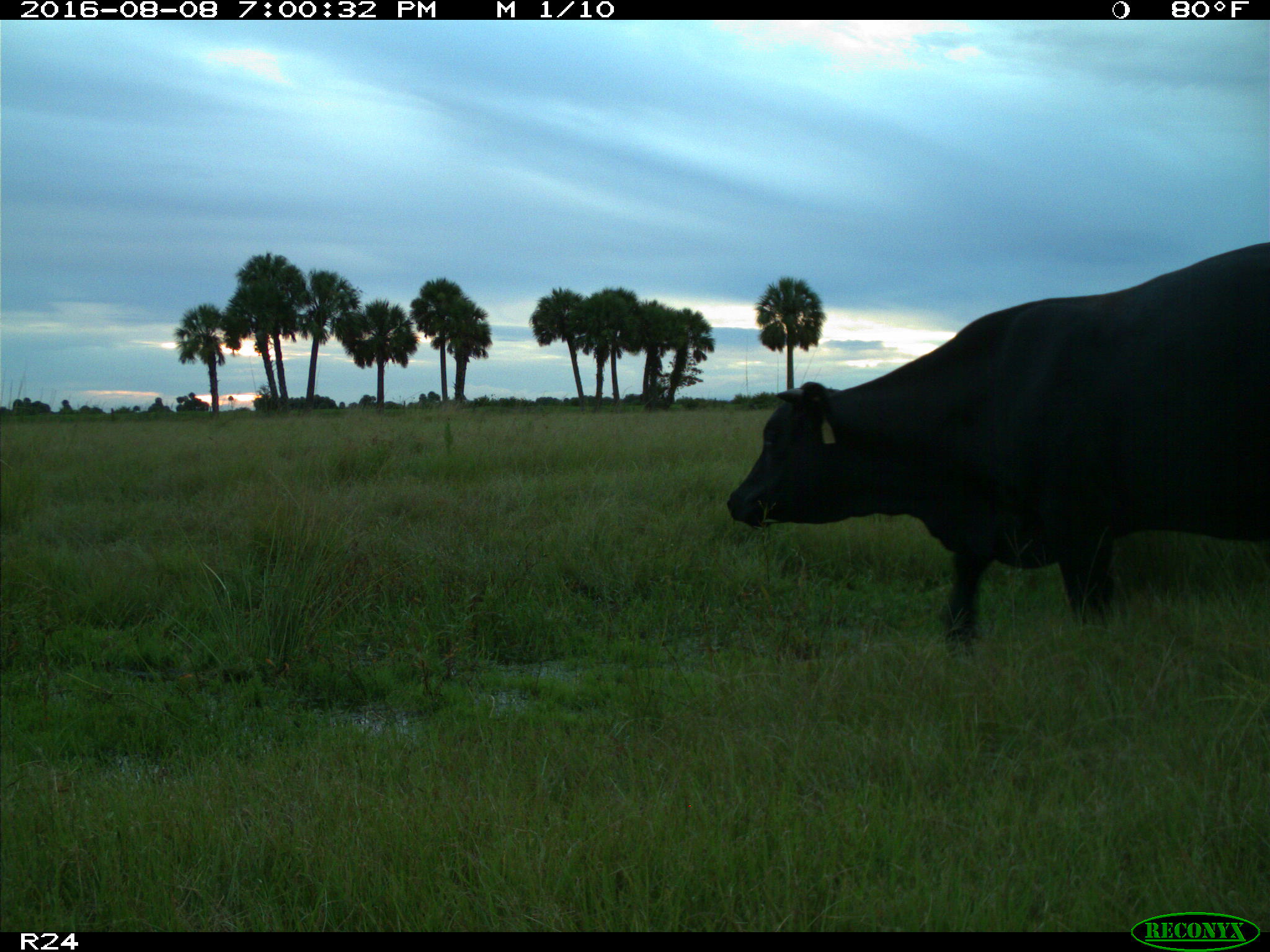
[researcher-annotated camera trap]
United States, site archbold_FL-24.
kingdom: Animalia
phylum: Chordata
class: Mammalia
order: Artiodactyla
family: Bovidae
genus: Bos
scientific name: Bos taurus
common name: domestic cow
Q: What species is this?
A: Bos taurus (domestic cow).